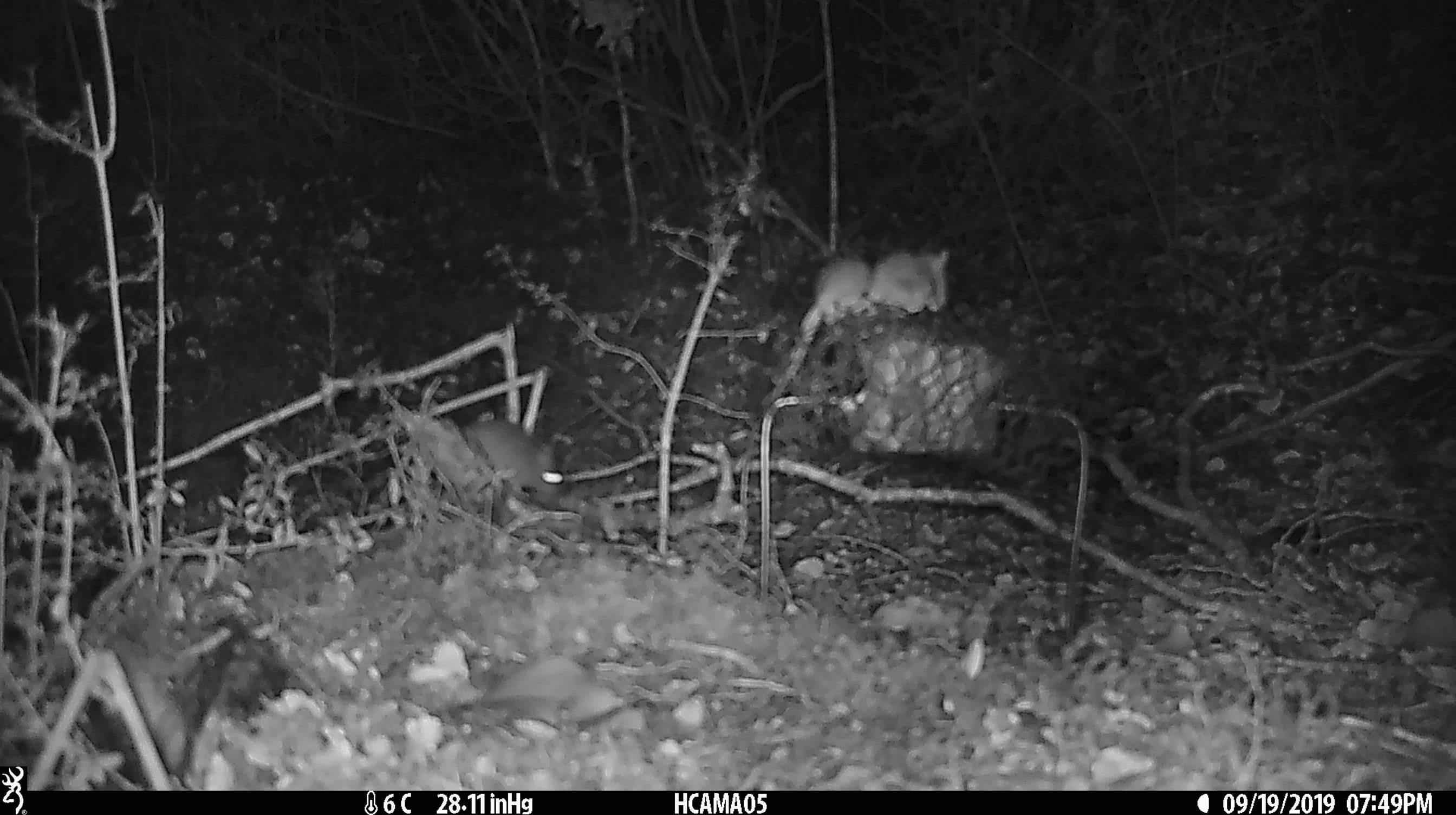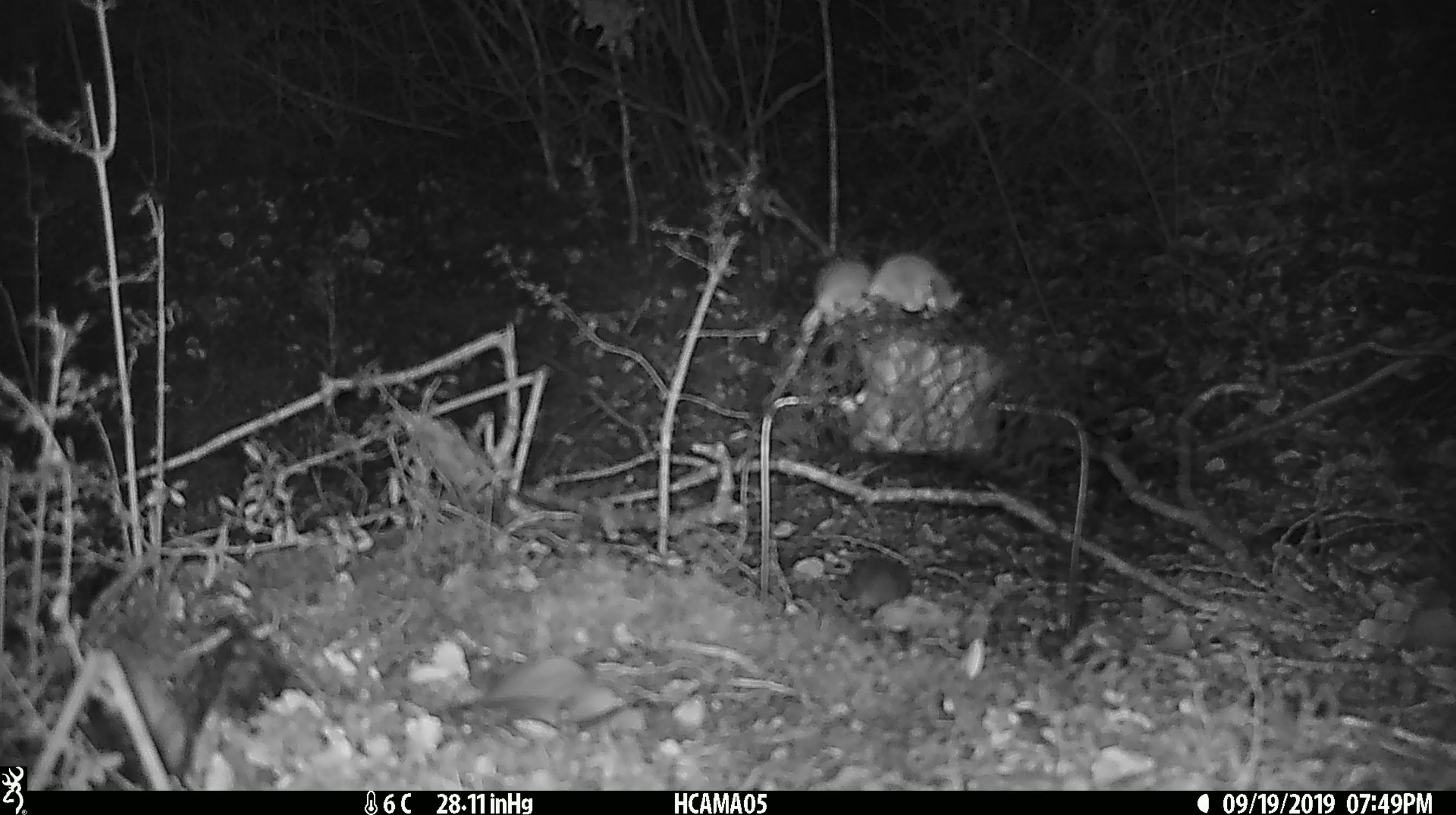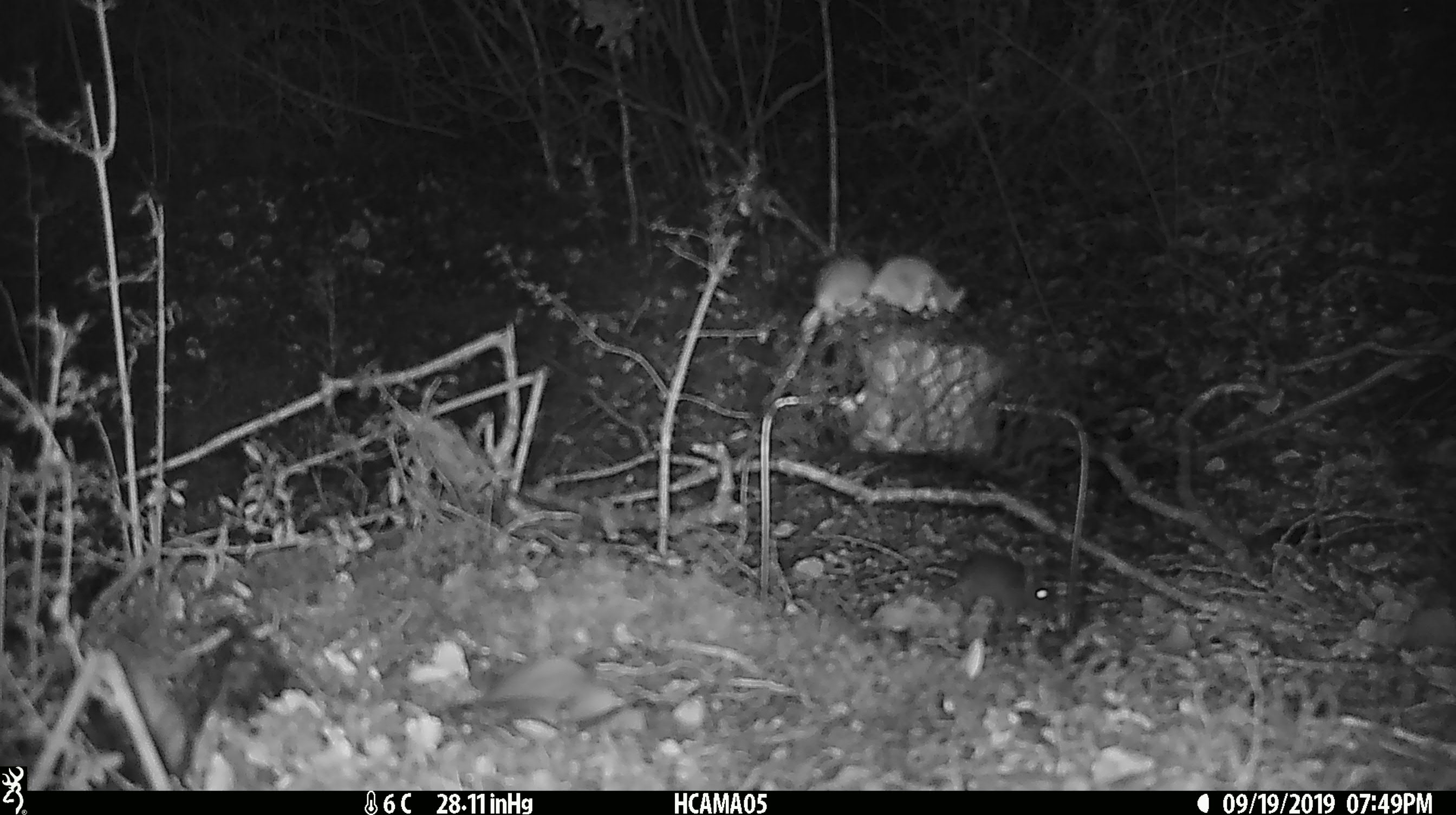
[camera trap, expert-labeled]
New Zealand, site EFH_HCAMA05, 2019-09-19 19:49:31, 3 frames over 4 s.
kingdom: Animalia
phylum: Chordata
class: Mammalia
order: Rodentia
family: Muridae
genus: Mus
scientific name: Mus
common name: mouse